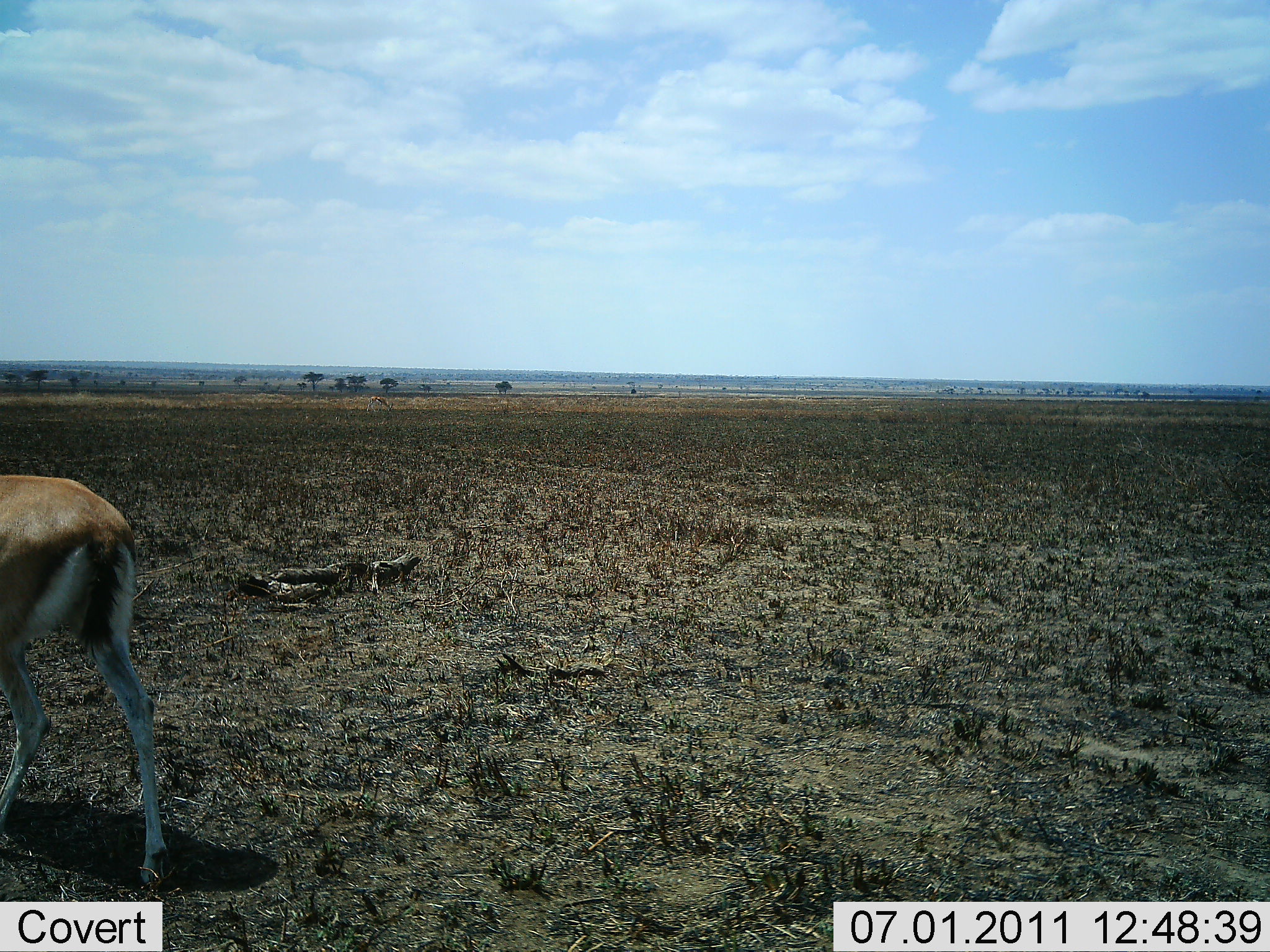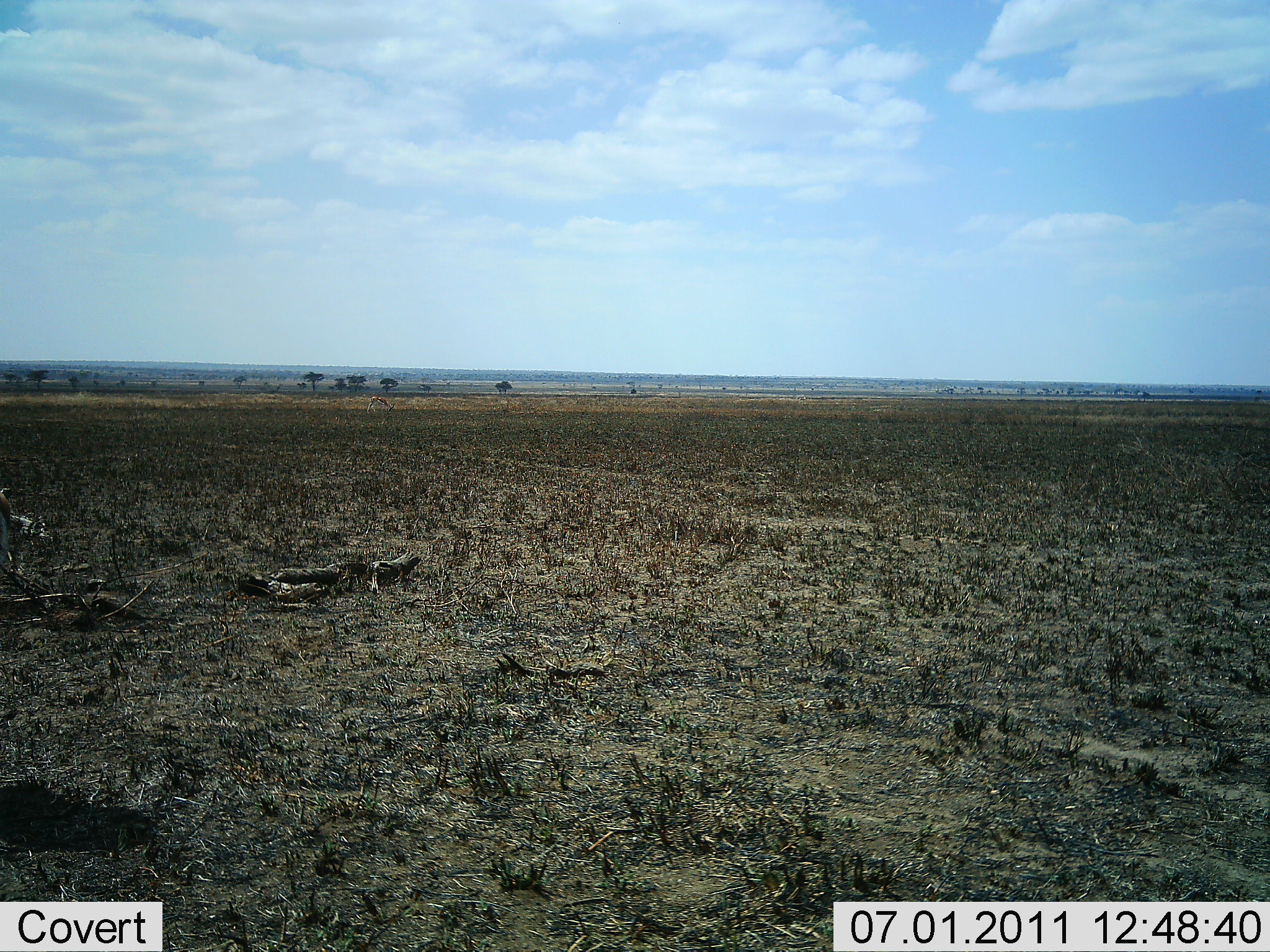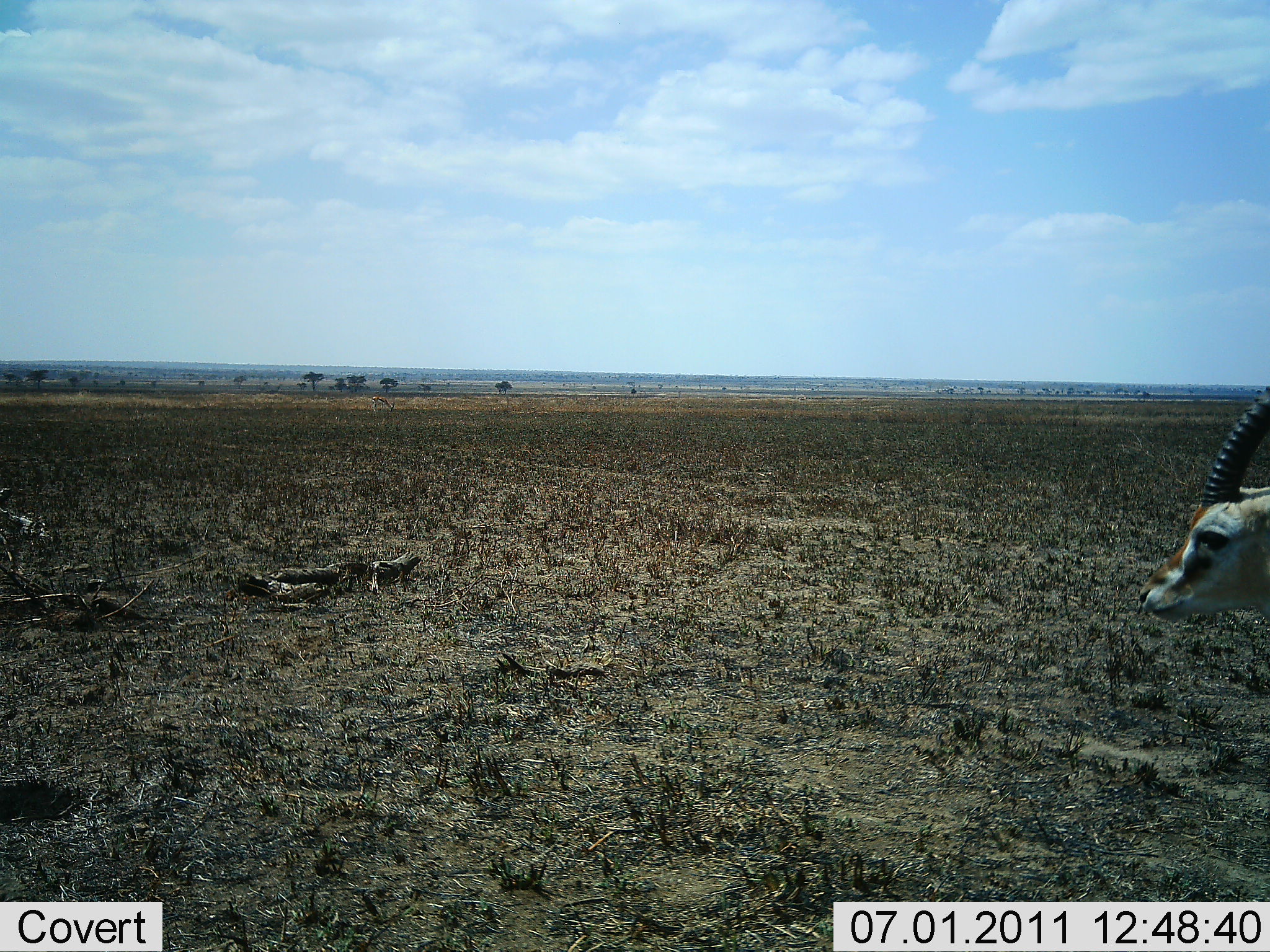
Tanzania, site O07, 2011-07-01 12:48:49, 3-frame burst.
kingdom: Animalia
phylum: Chordata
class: Mammalia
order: Artiodactyla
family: Bovidae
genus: Eudorcas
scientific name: Eudorcas thomsonii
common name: thomson's gazelle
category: gazellethomsons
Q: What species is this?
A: Gazellethomsons (thomson's gazelle) (Eudorcas thomsonii).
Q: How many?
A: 2.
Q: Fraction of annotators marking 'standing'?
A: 18%.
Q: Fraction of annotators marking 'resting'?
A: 0%.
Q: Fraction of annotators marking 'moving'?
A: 91%.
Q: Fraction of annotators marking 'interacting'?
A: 0%.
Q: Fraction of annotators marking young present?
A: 0%.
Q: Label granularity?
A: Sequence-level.